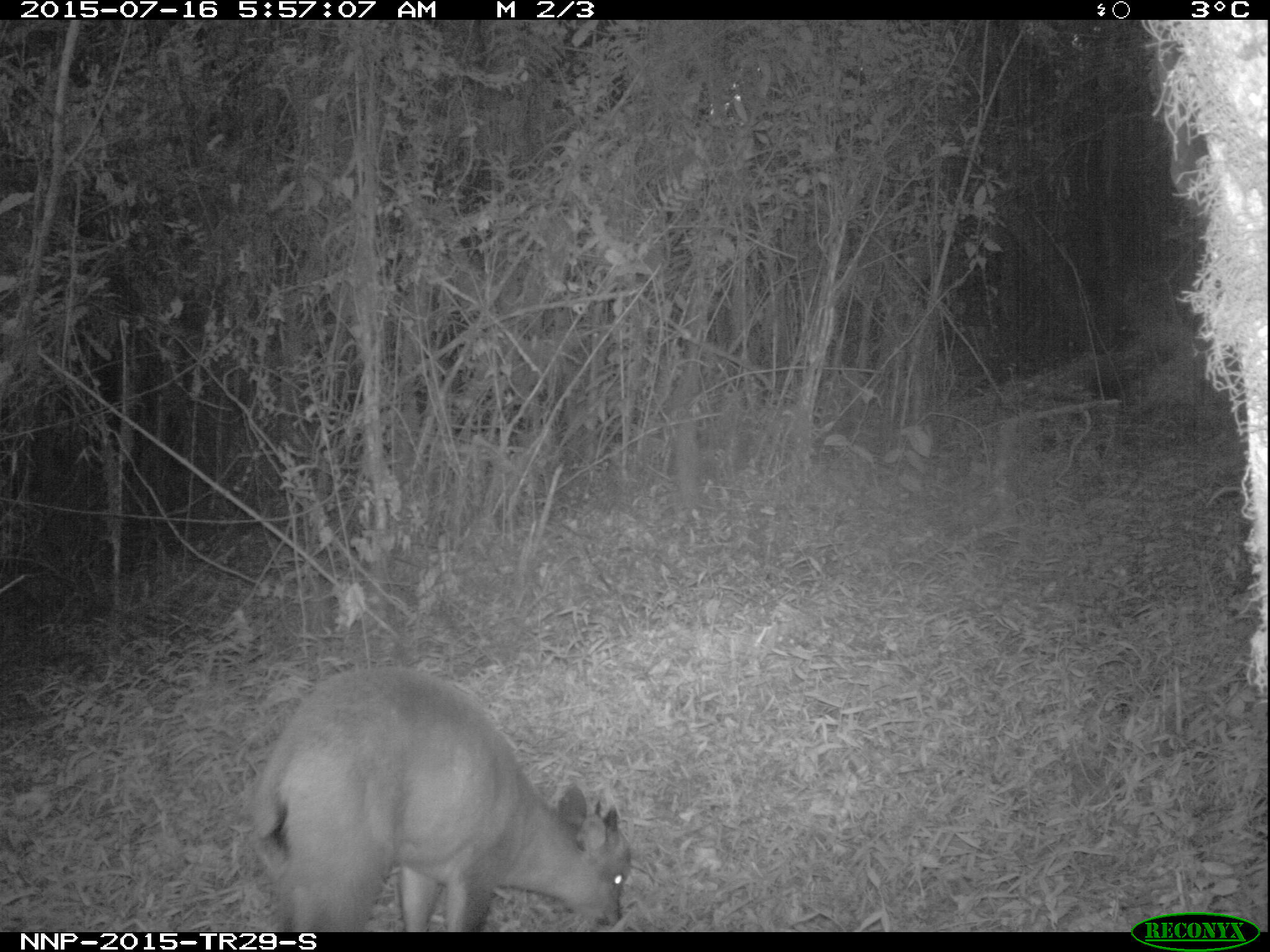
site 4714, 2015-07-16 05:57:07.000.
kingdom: Animalia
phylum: Chordata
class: Mammalia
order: Artiodactyla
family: Bovidae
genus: Cephalophus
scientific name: Cephalophus nigrifrons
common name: black-fronted duiker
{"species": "Cephalophus nigrifrons (black-fronted duiker)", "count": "1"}